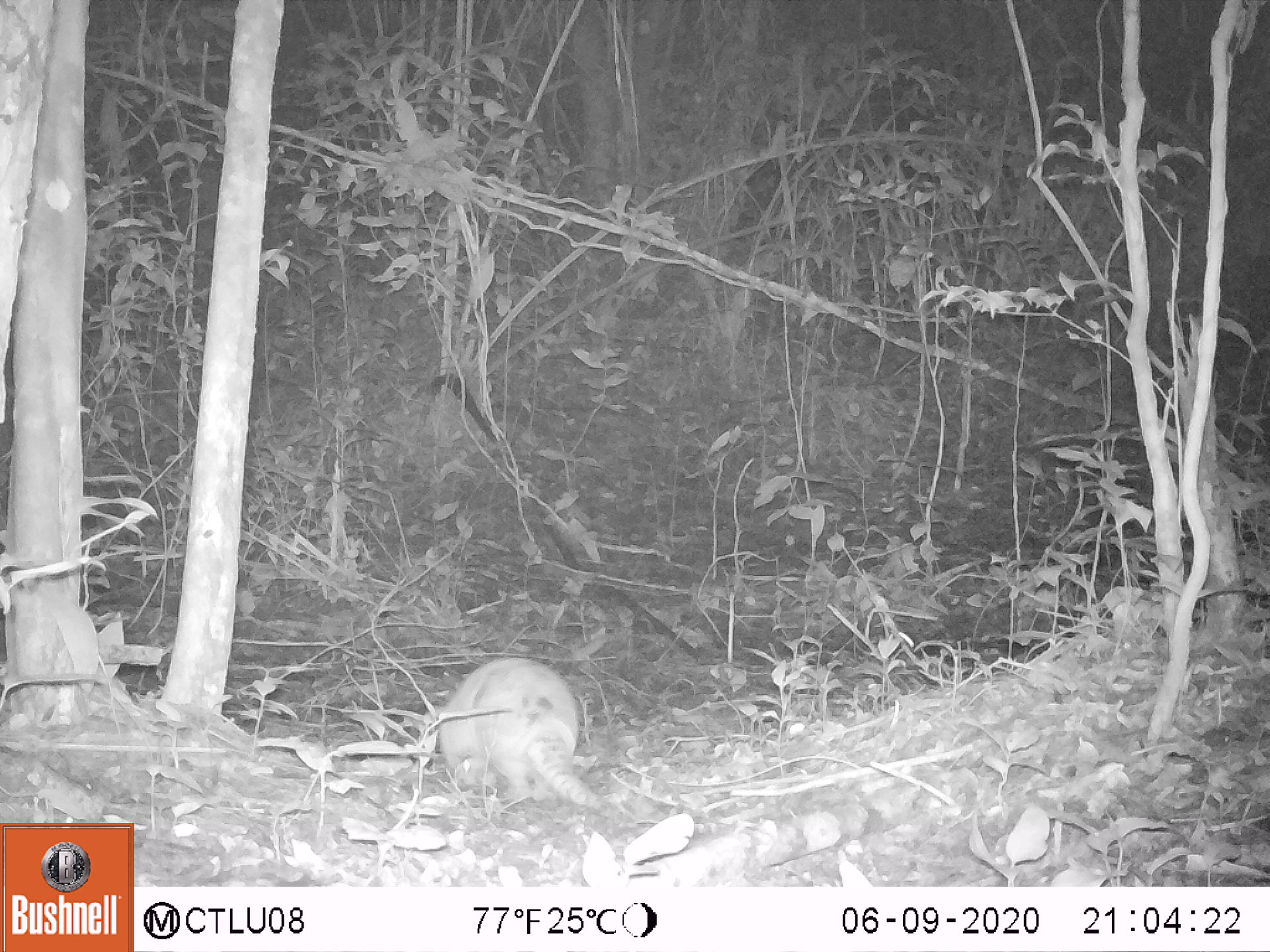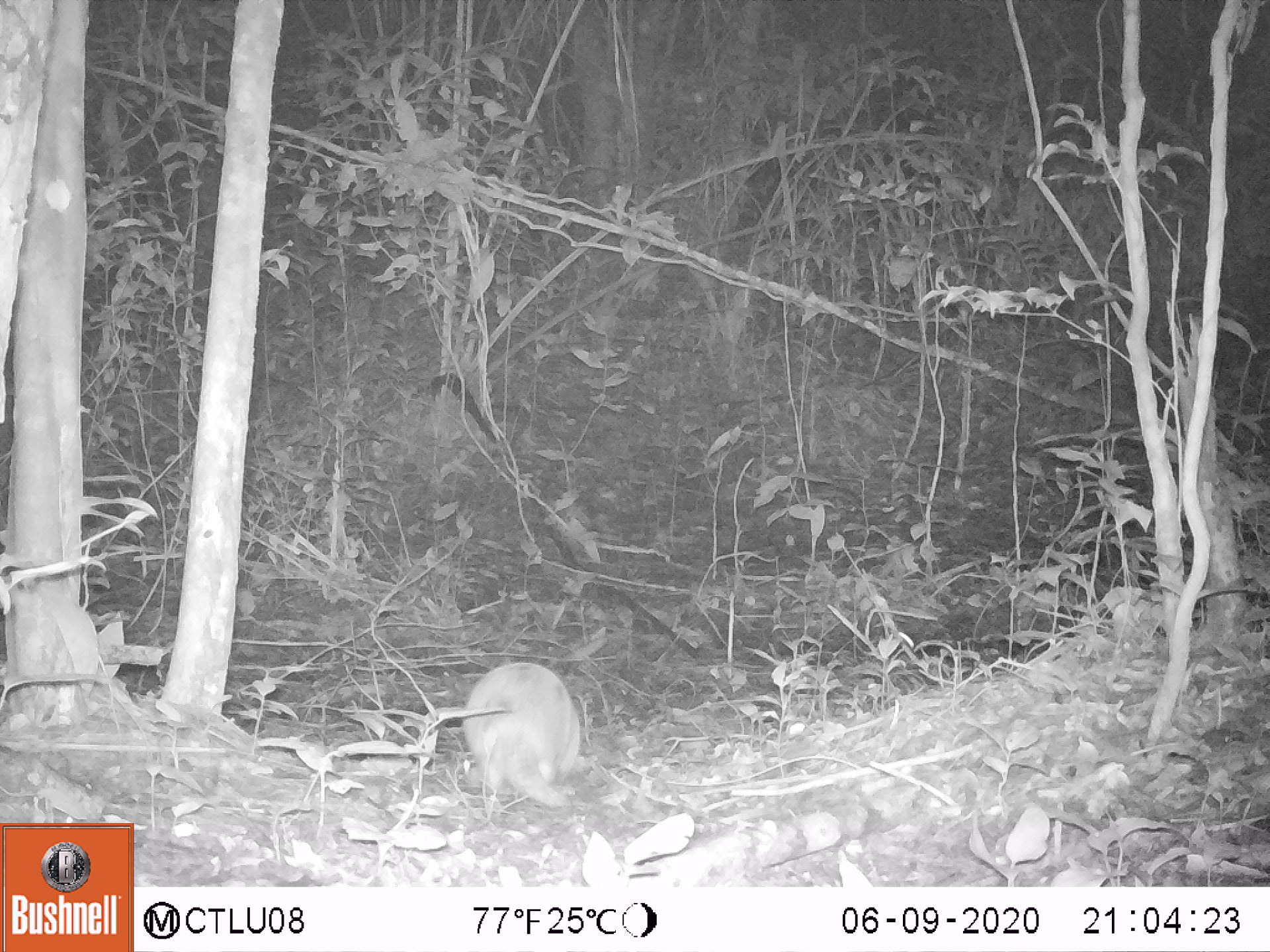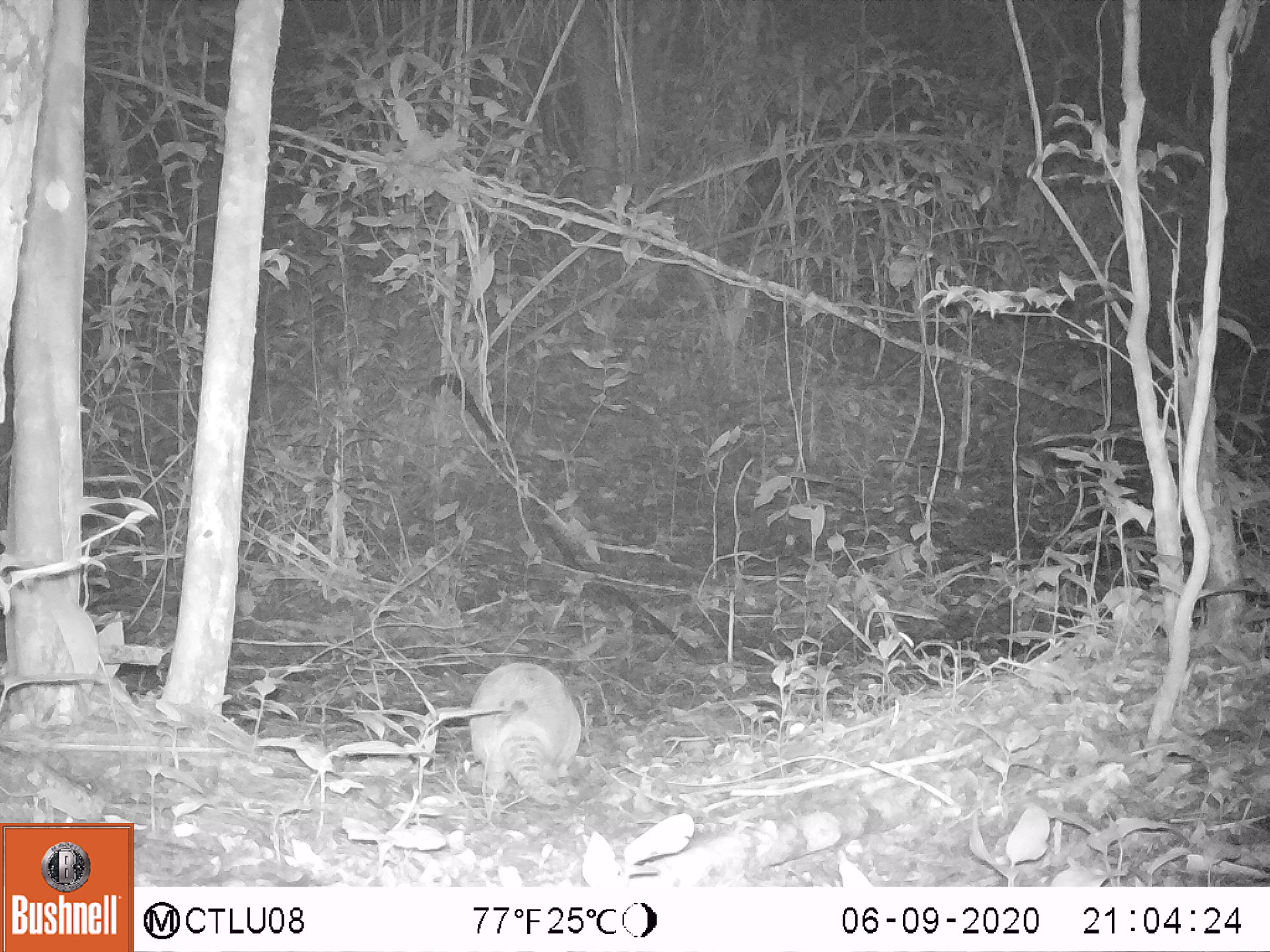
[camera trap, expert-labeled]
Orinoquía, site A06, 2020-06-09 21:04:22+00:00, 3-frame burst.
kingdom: Animalia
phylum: Chordata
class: Mammalia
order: Cingulata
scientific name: Cingulata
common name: armadillo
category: unknown armadillo